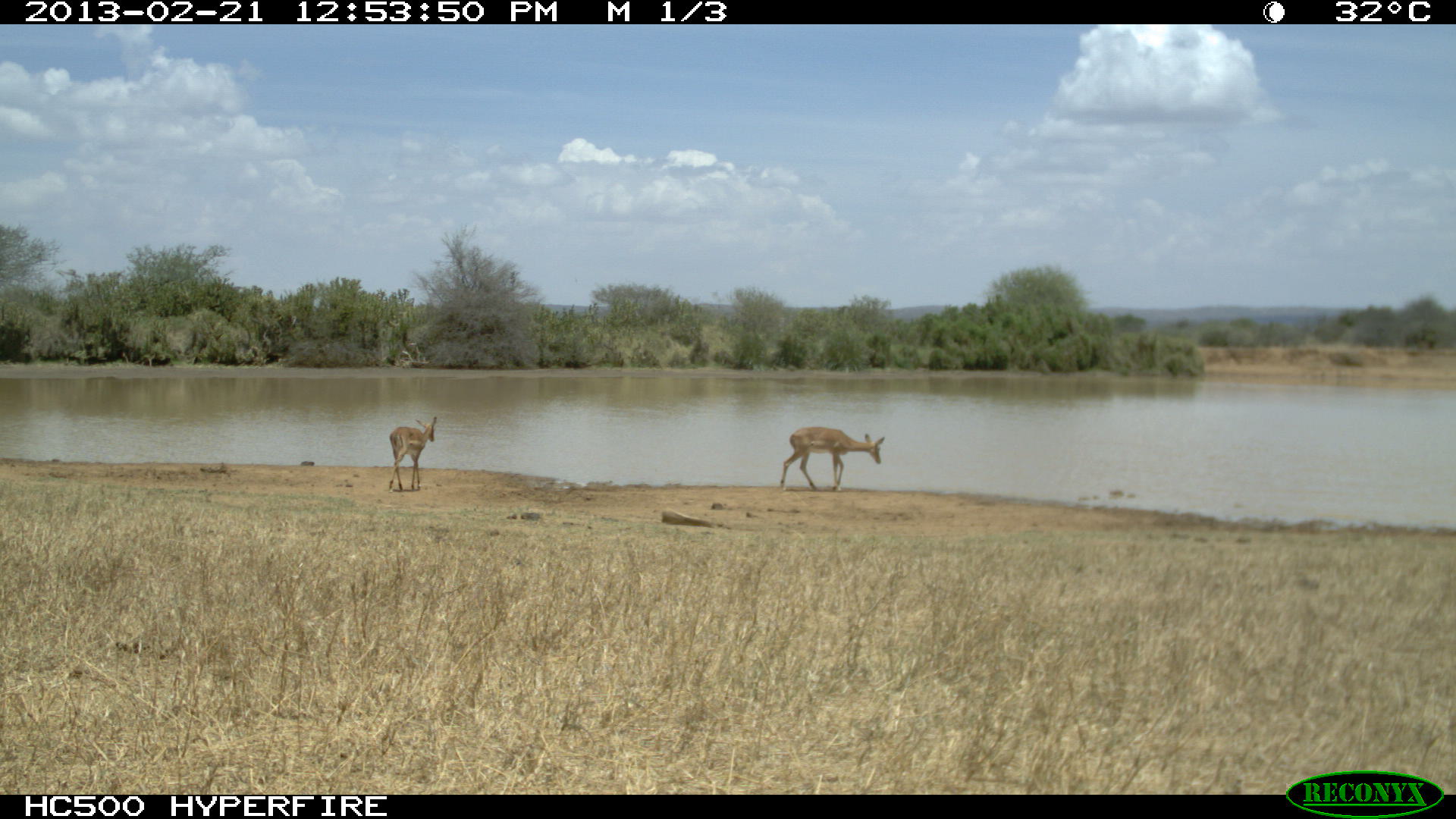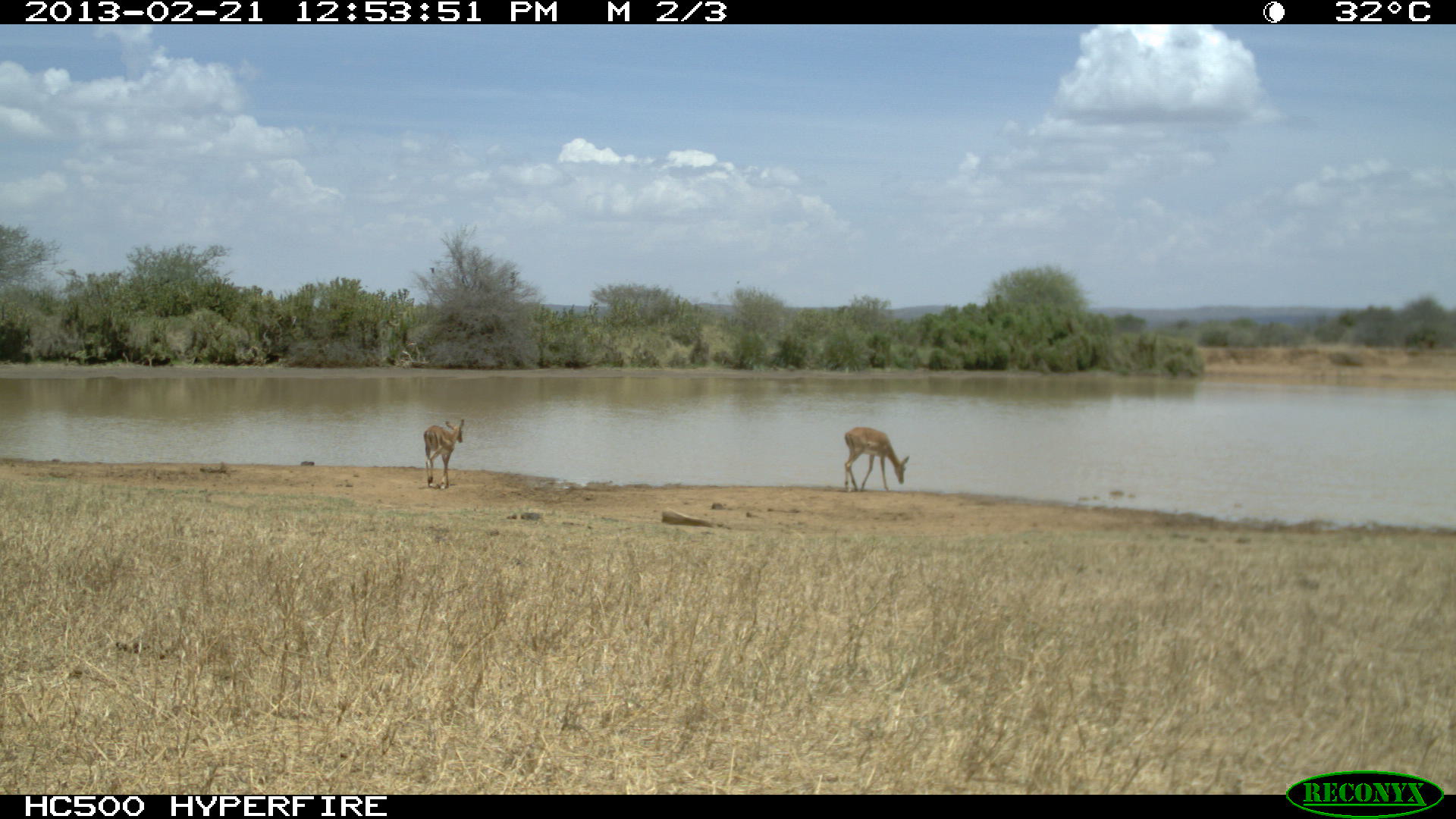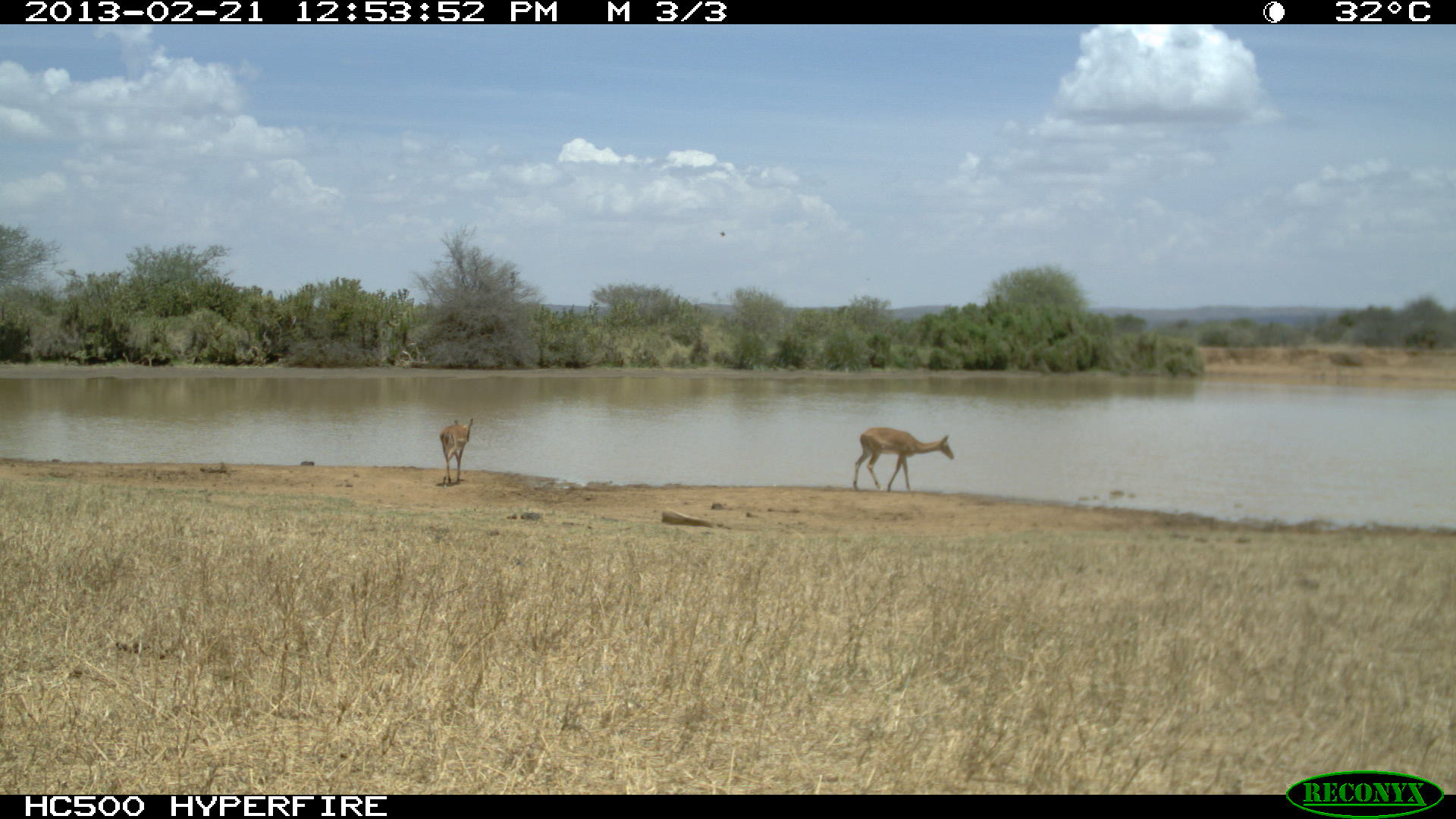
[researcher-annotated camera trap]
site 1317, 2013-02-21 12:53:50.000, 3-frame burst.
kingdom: Animalia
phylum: Chordata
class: Mammalia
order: Artiodactyla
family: Bovidae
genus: Aepyceros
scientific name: Aepyceros melampus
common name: impala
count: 2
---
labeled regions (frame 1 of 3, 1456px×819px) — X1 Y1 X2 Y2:
aepyceros melampus: 779 426 885 491; 388 416 438 493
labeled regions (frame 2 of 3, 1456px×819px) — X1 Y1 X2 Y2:
aepyceros melampus: 844 426 910 493; 423 418 464 489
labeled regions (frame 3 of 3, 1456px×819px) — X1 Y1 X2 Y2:
aepyceros melampus: 853 427 954 493; 439 418 474 487